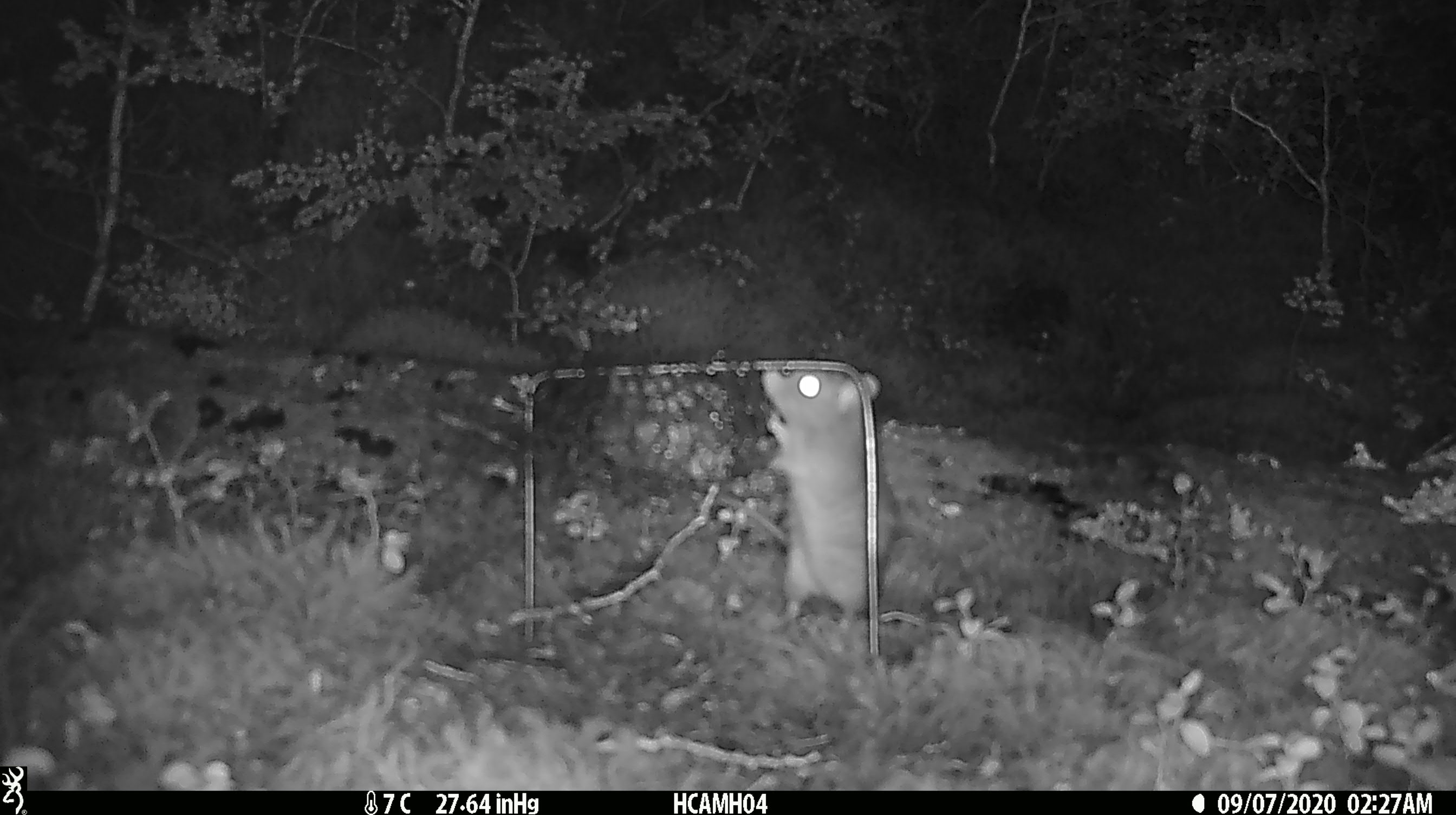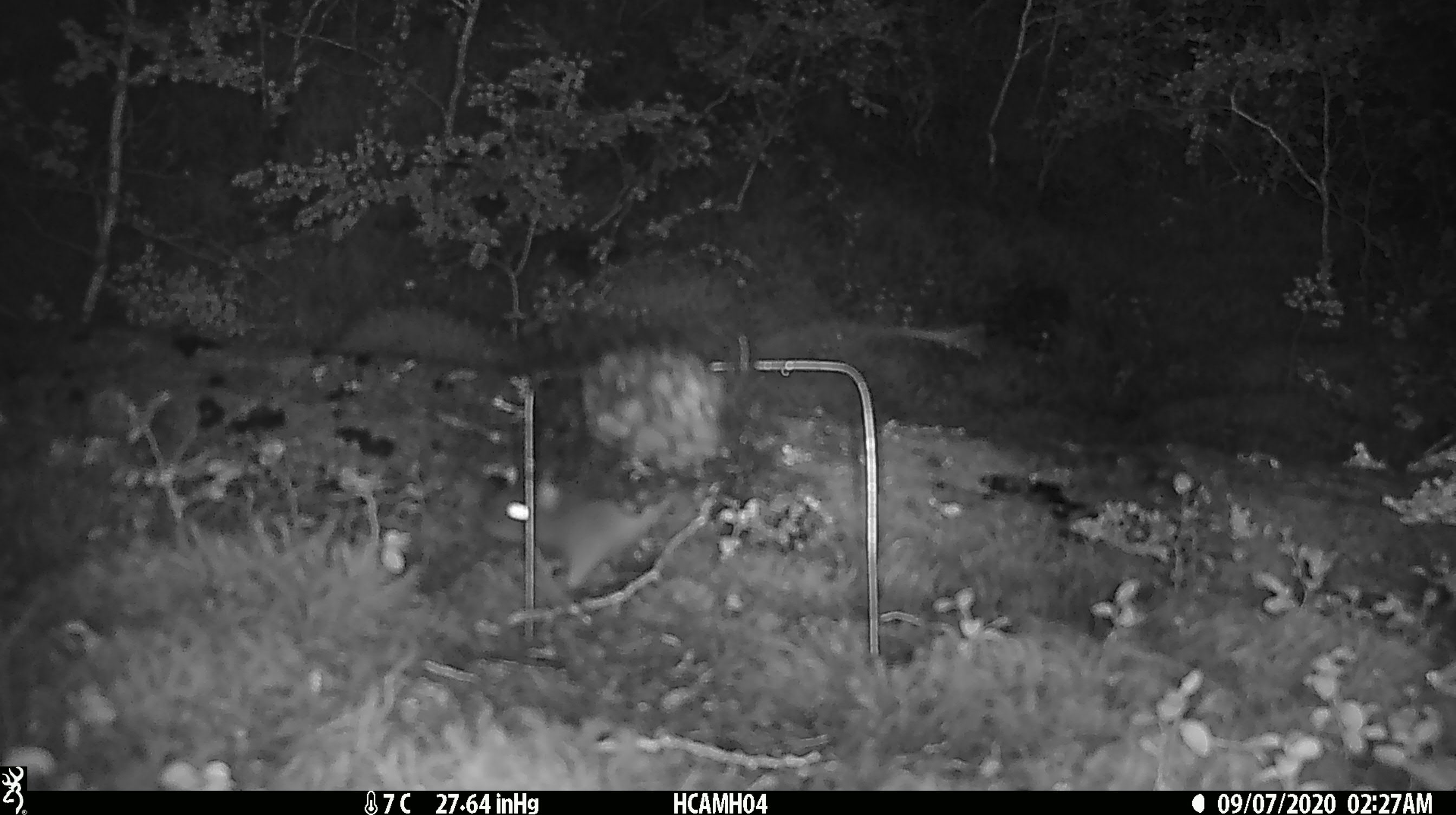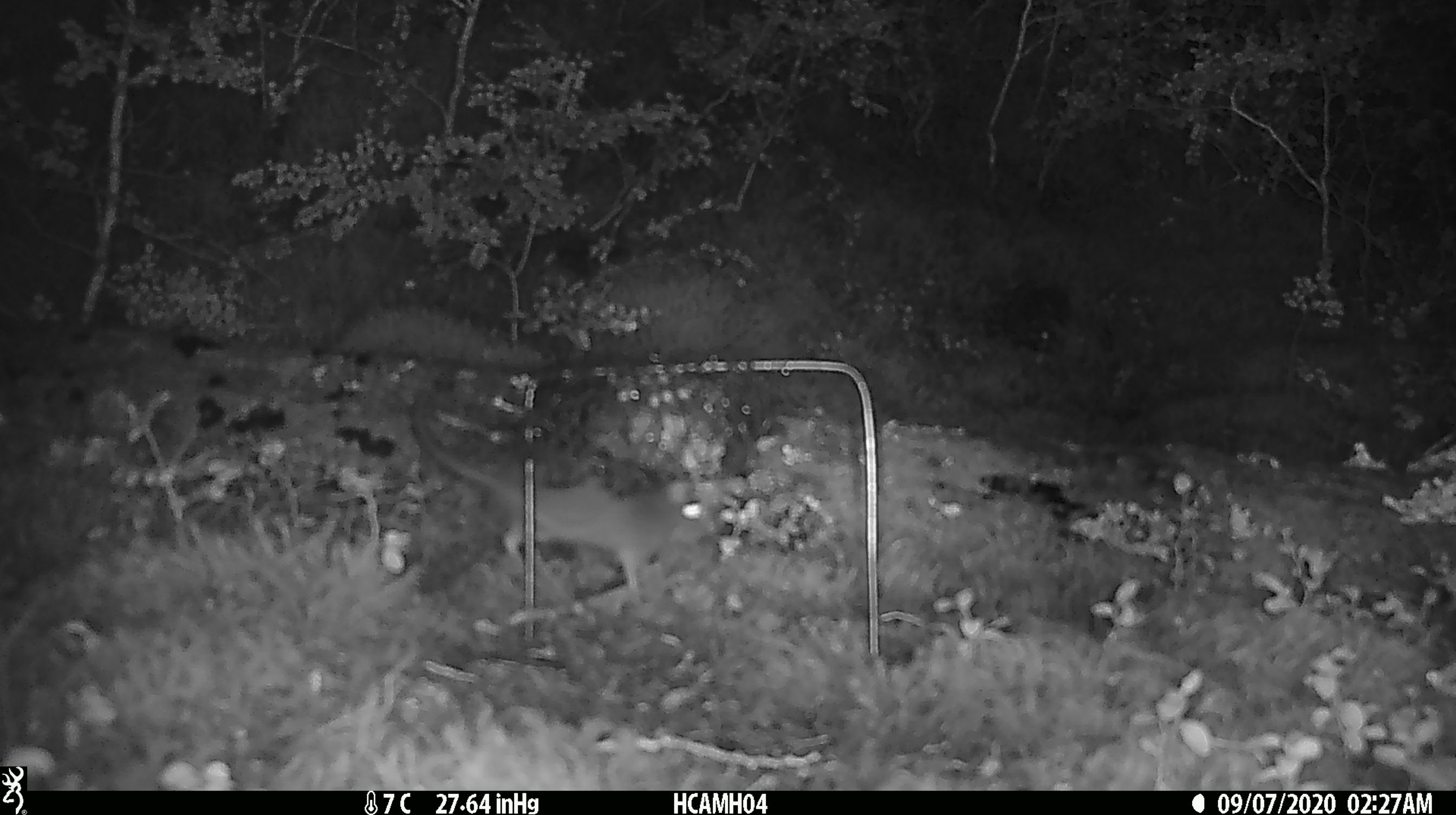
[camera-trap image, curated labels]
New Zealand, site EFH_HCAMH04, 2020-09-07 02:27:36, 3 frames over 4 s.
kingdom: Animalia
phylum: Chordata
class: Mammalia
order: Rodentia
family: Muridae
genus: Rattus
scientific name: Rattus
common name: rat